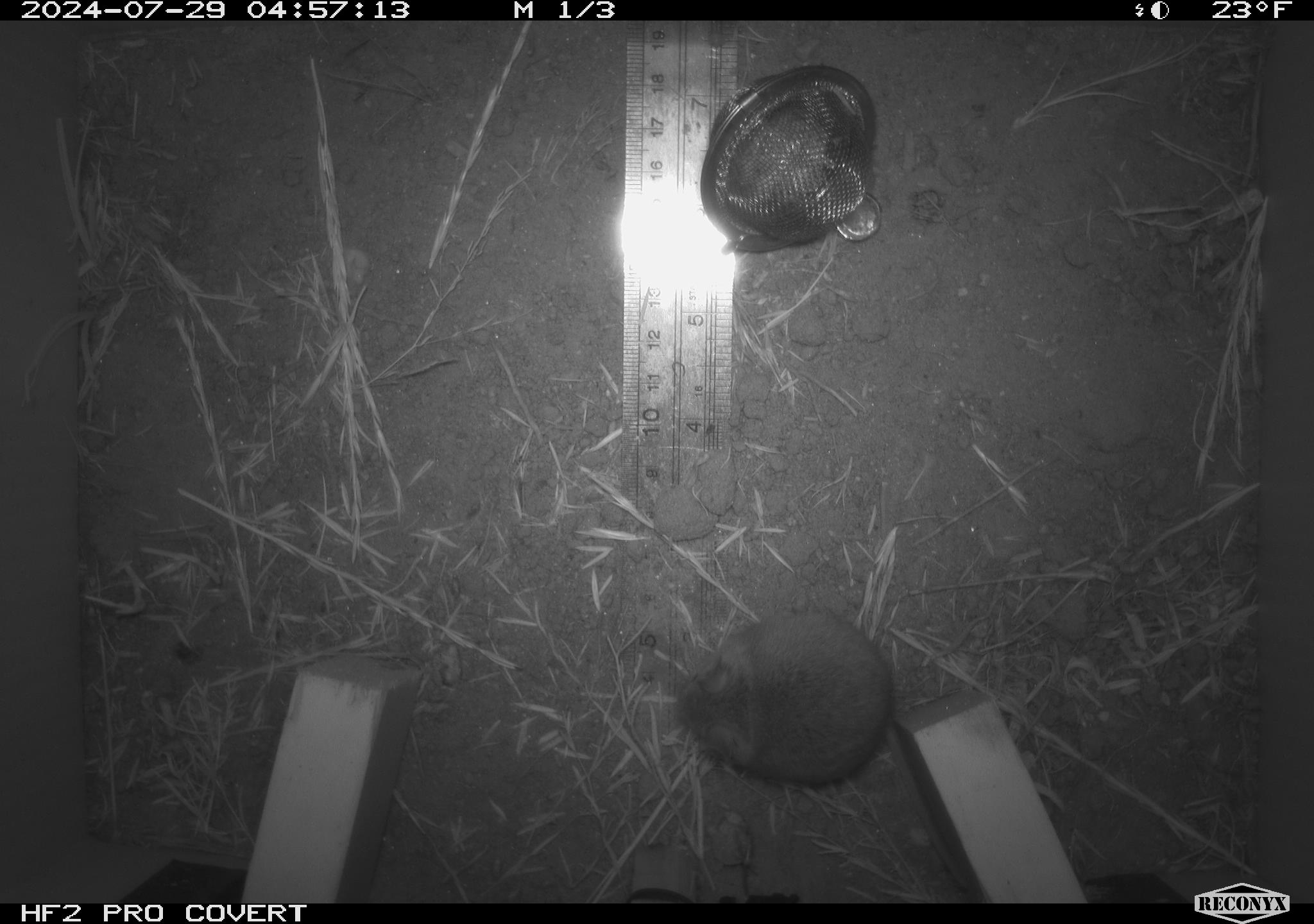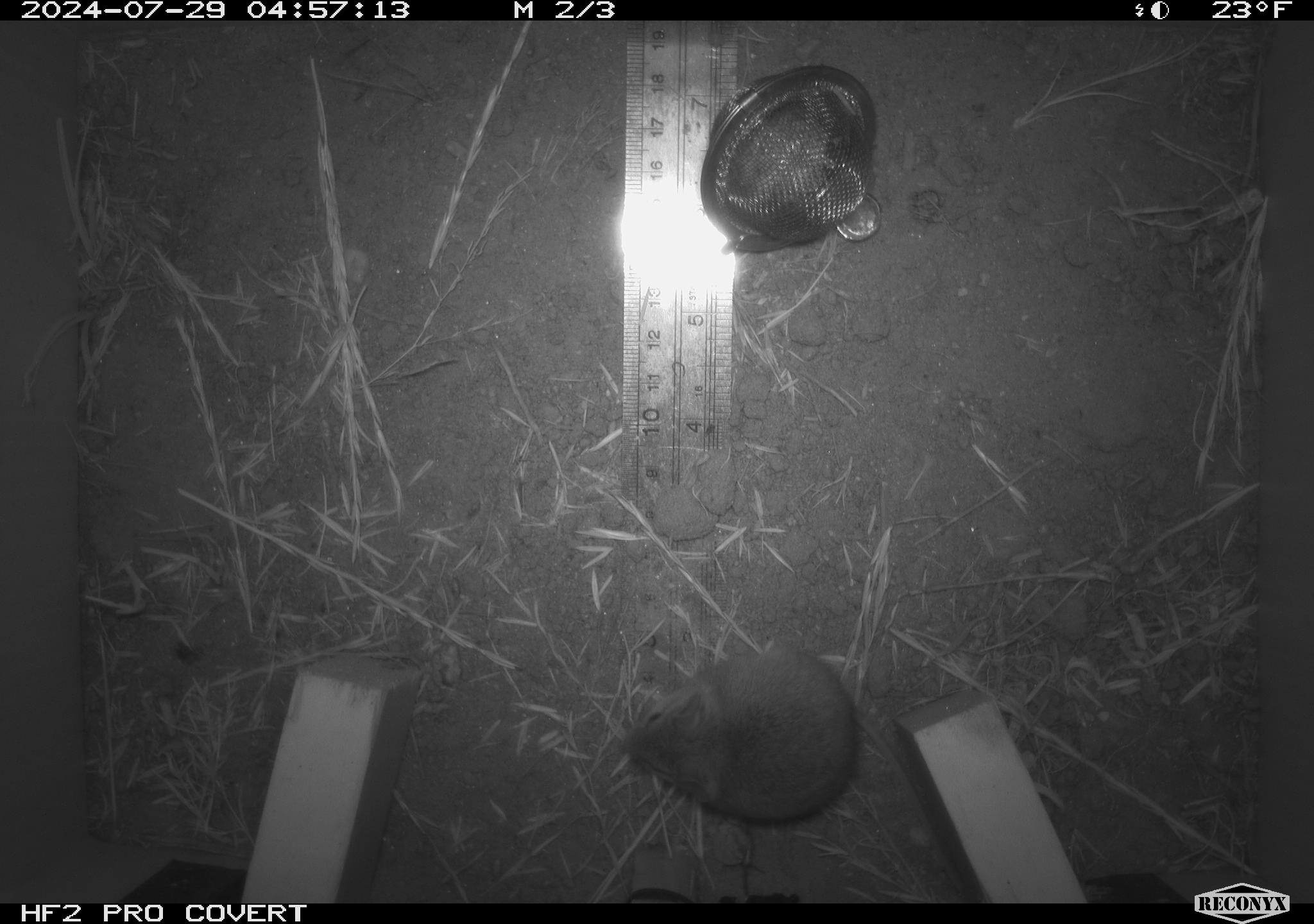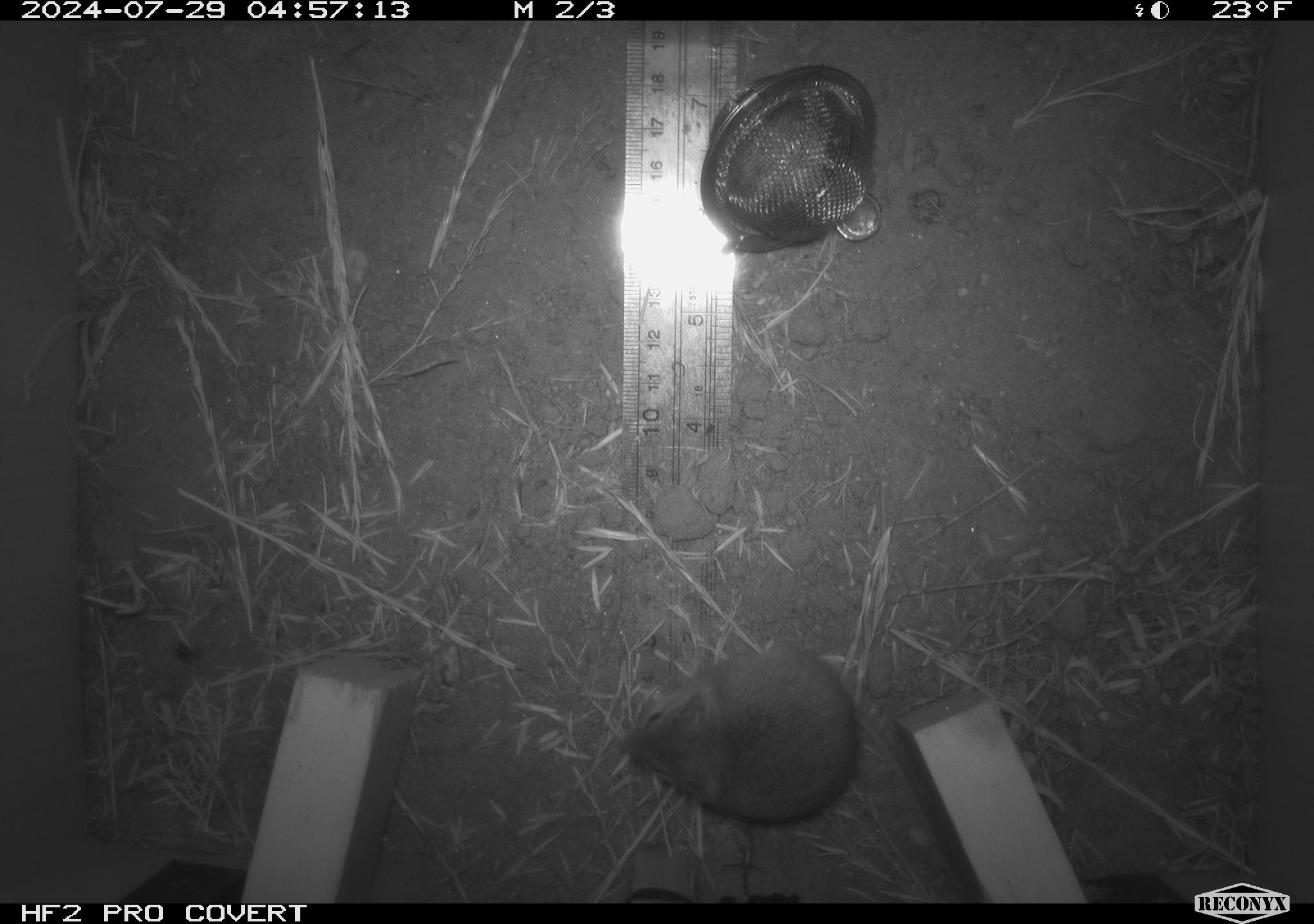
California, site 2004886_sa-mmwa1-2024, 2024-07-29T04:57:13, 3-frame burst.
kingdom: Animalia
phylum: Chordata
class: Mammalia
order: Rodentia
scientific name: Rodentia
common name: mouse species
Mouse species (Rodentia).